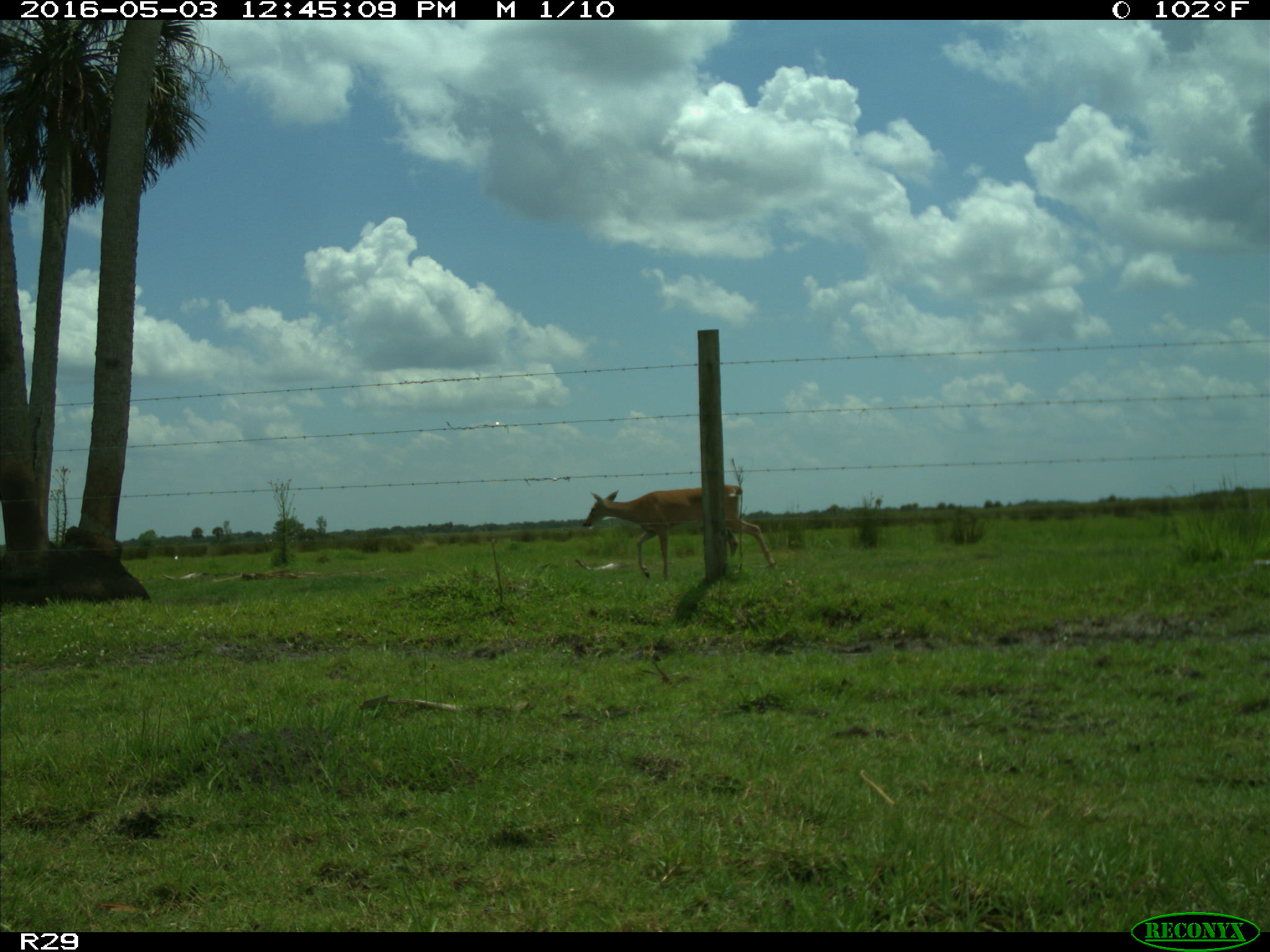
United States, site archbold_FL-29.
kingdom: Animalia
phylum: Chordata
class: Mammalia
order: Artiodactyla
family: Cervidae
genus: Odocoileus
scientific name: Odocoileus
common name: deer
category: unidentified deer